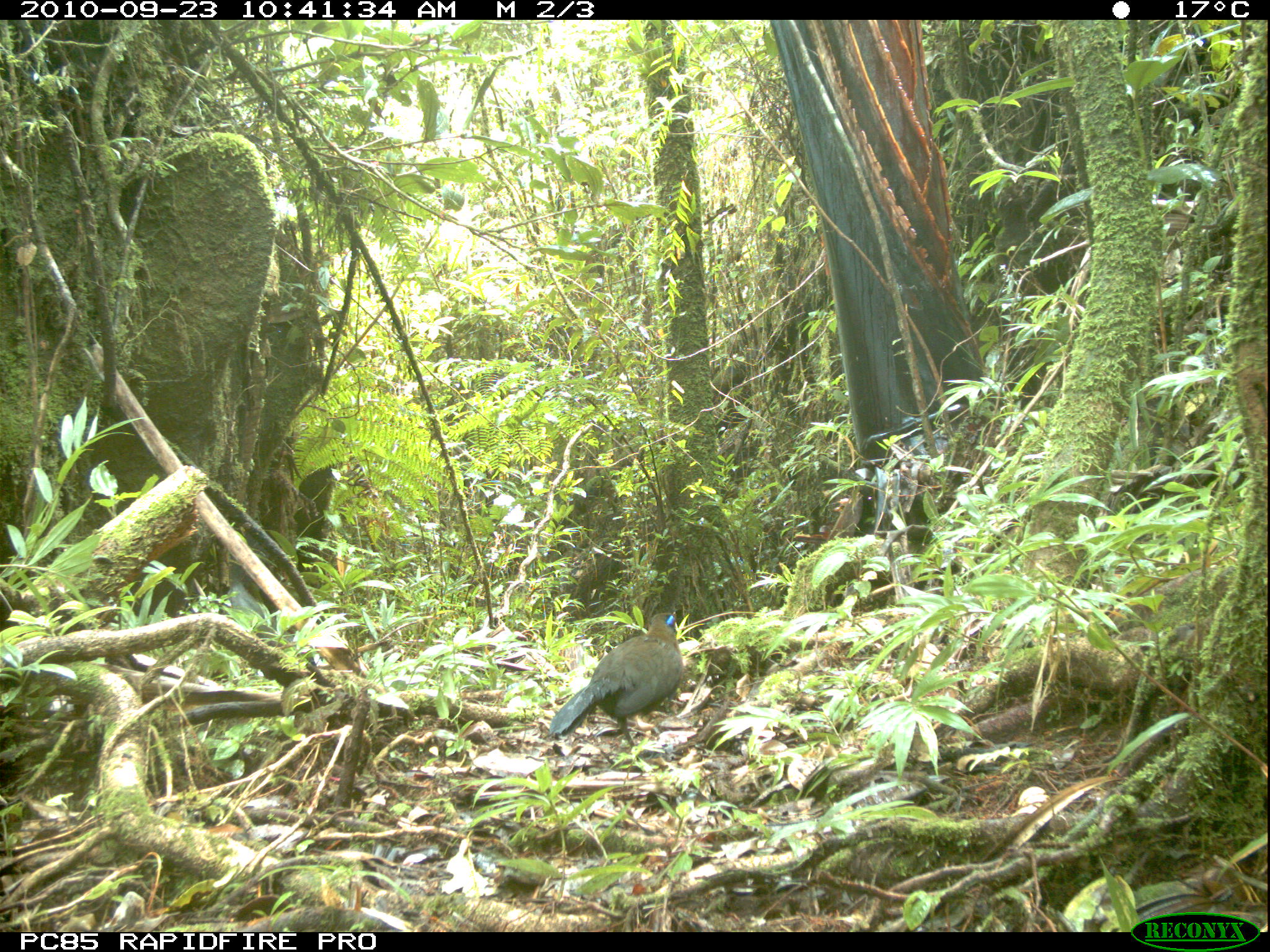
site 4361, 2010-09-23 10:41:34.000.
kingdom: Animalia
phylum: Chordata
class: Aves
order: Cuculiformes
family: Cuculidae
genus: Coua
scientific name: Coua serriana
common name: red-breasted coua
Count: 1.